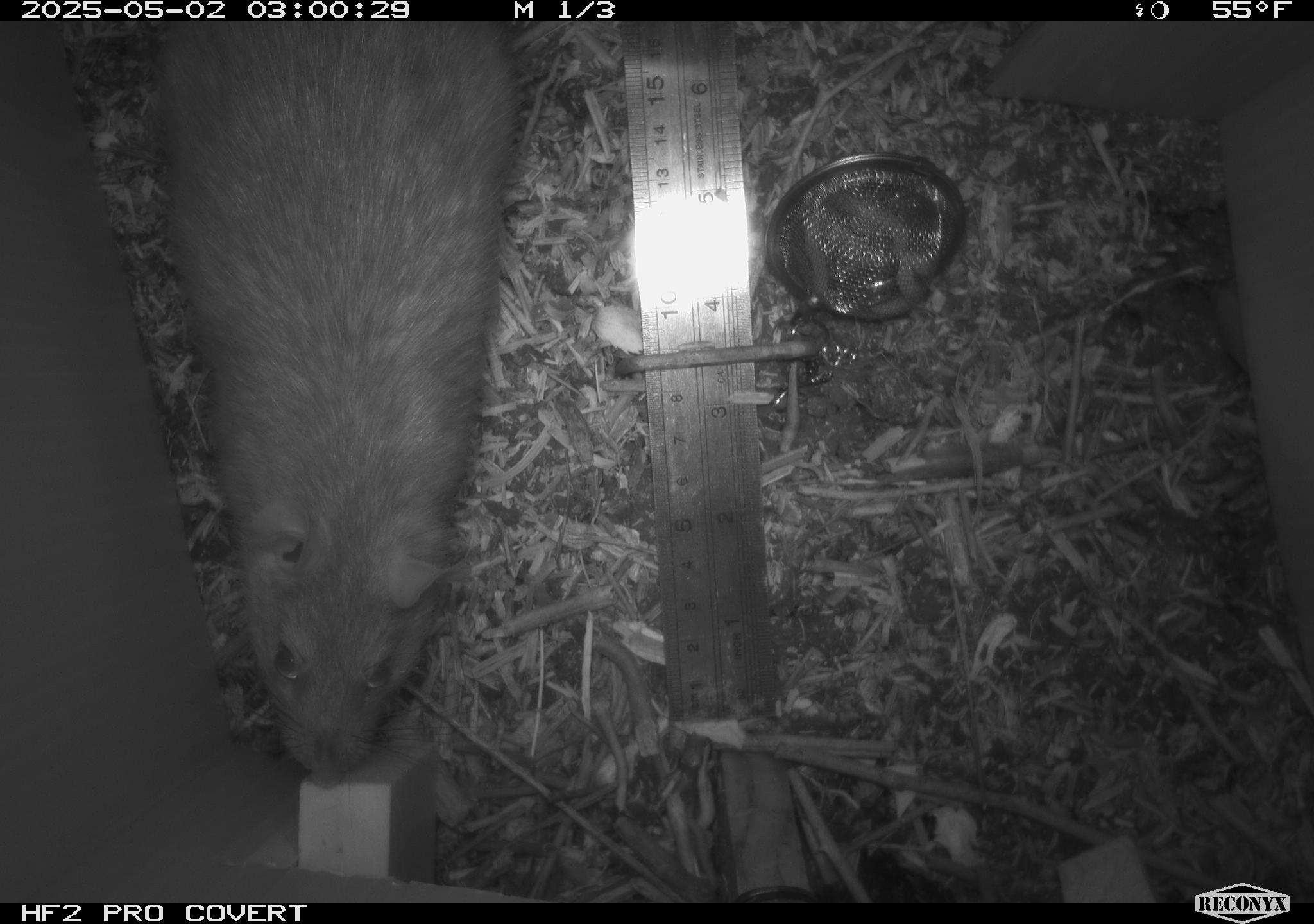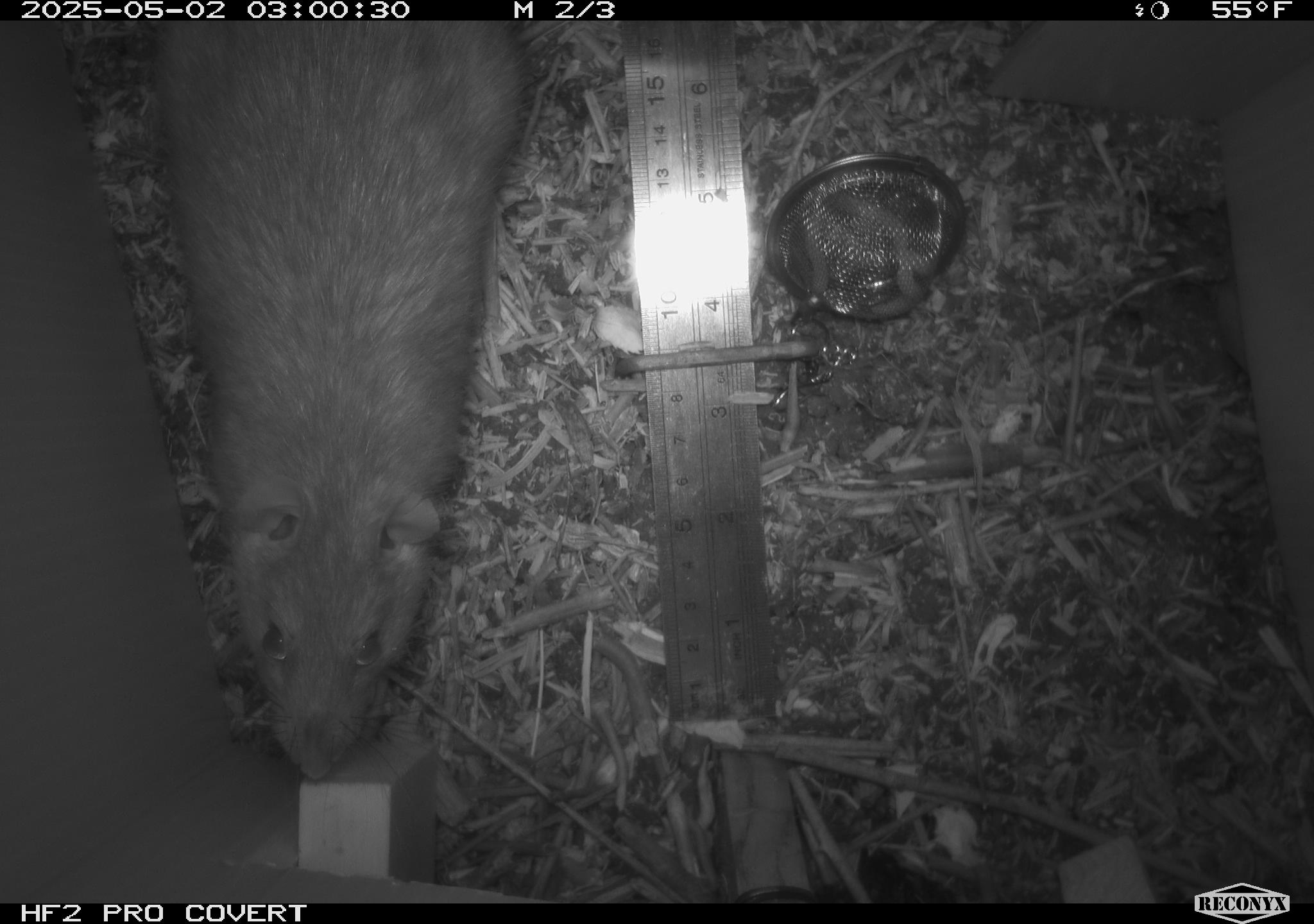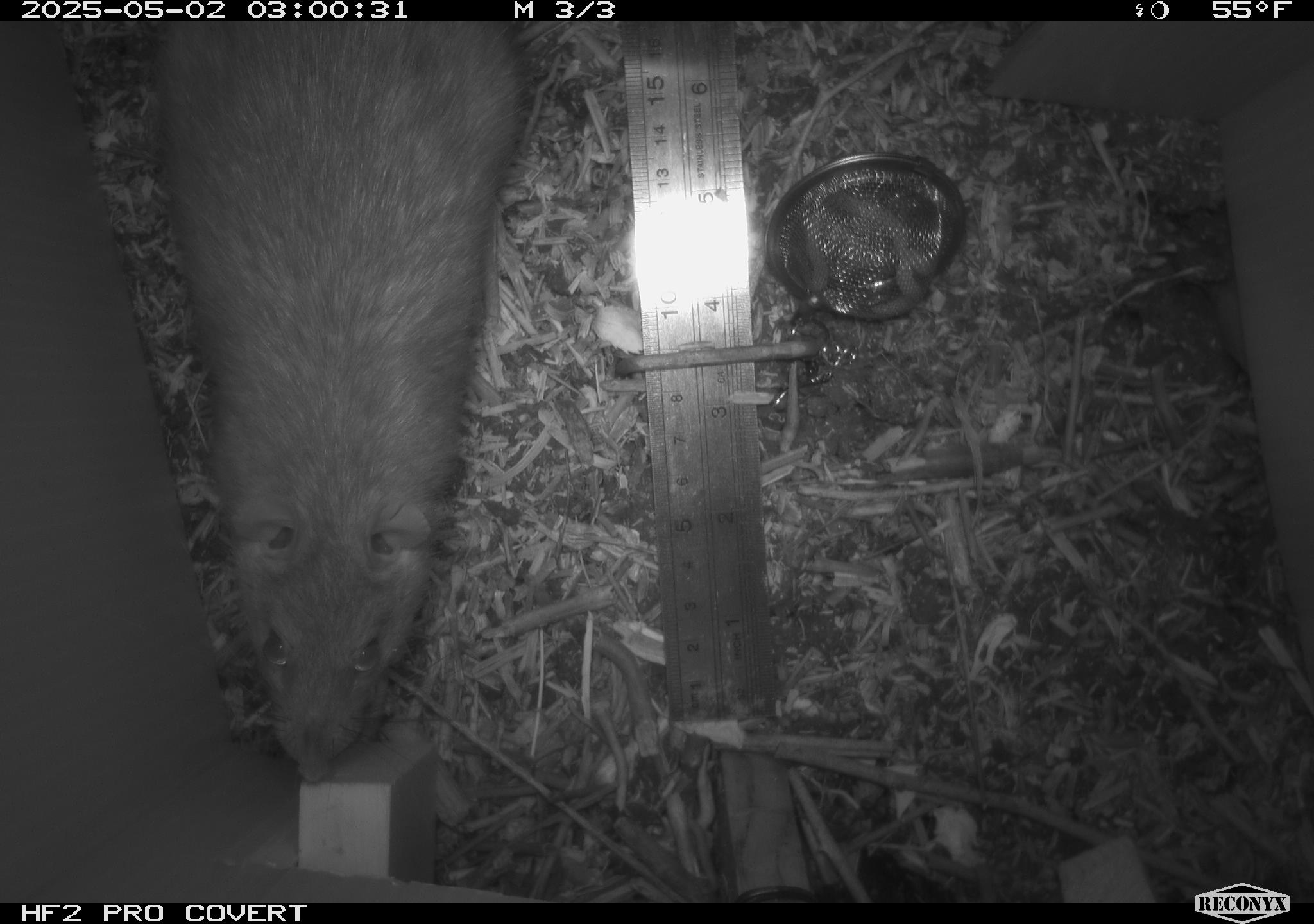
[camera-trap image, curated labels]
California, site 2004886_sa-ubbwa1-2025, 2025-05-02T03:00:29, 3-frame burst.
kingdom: Animalia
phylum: Chordata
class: Mammalia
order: Rodentia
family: Muridae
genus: Rattus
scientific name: Rattus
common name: rat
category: rattus species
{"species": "rattus species (rat) (Rattus)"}